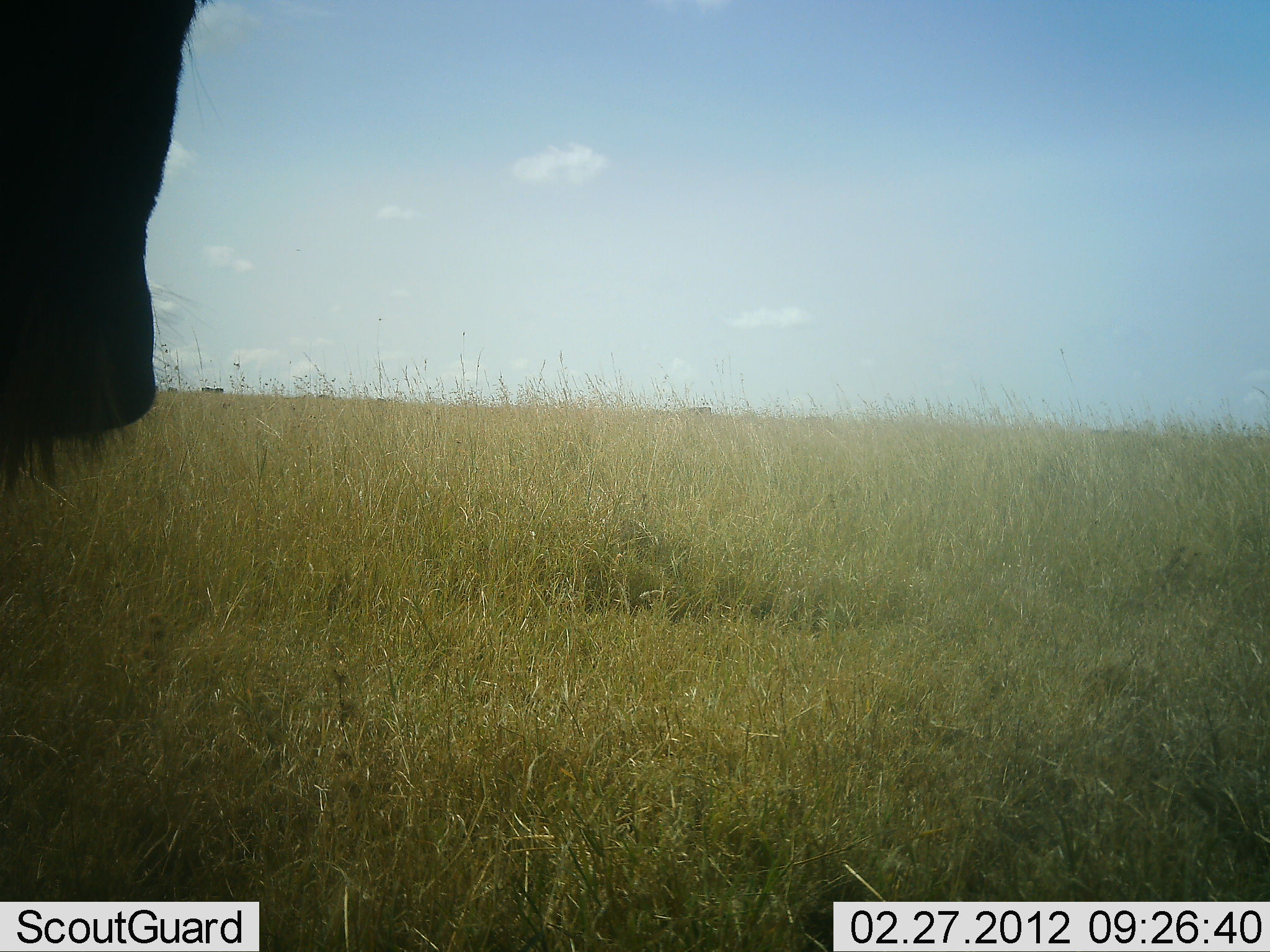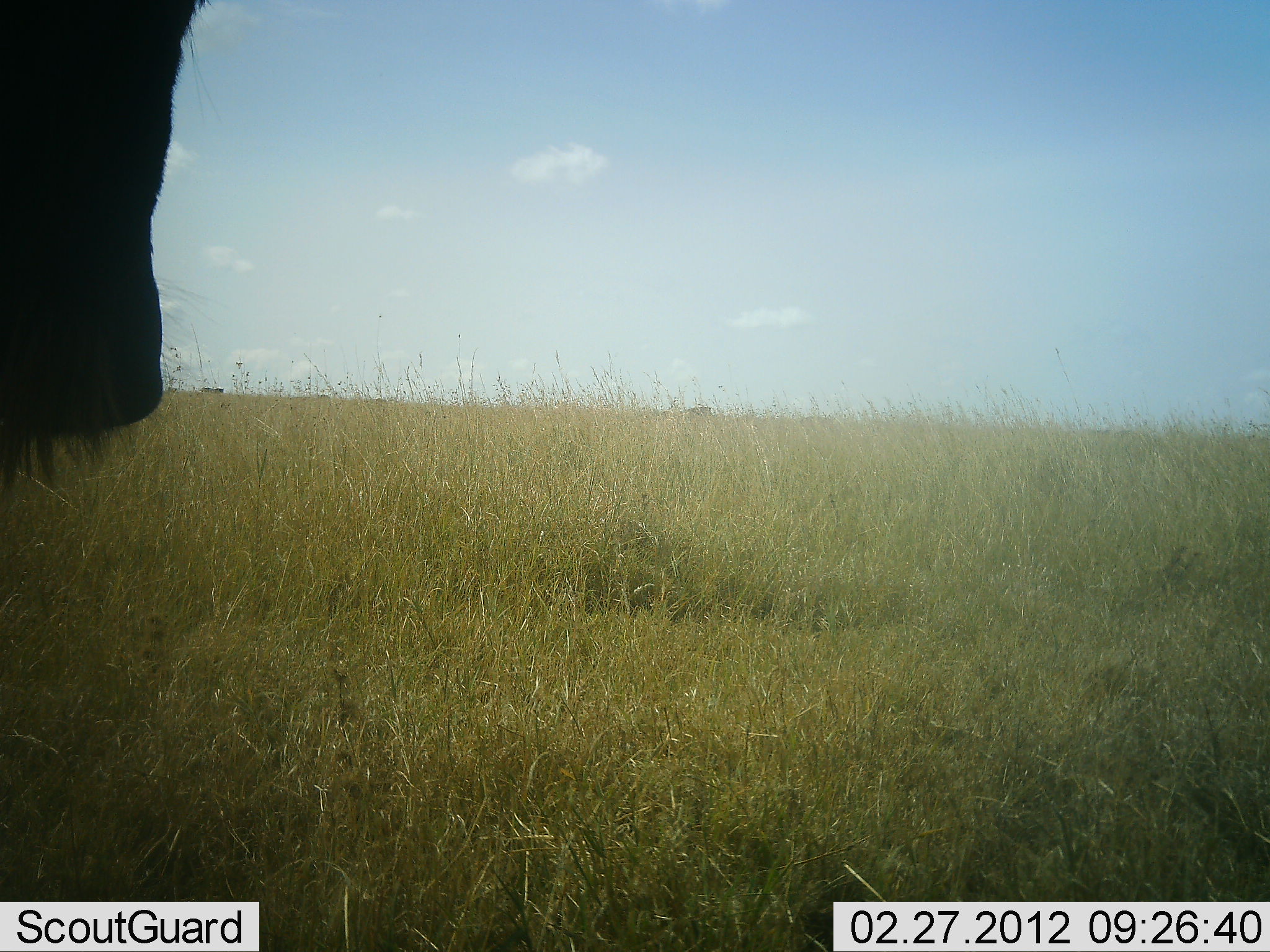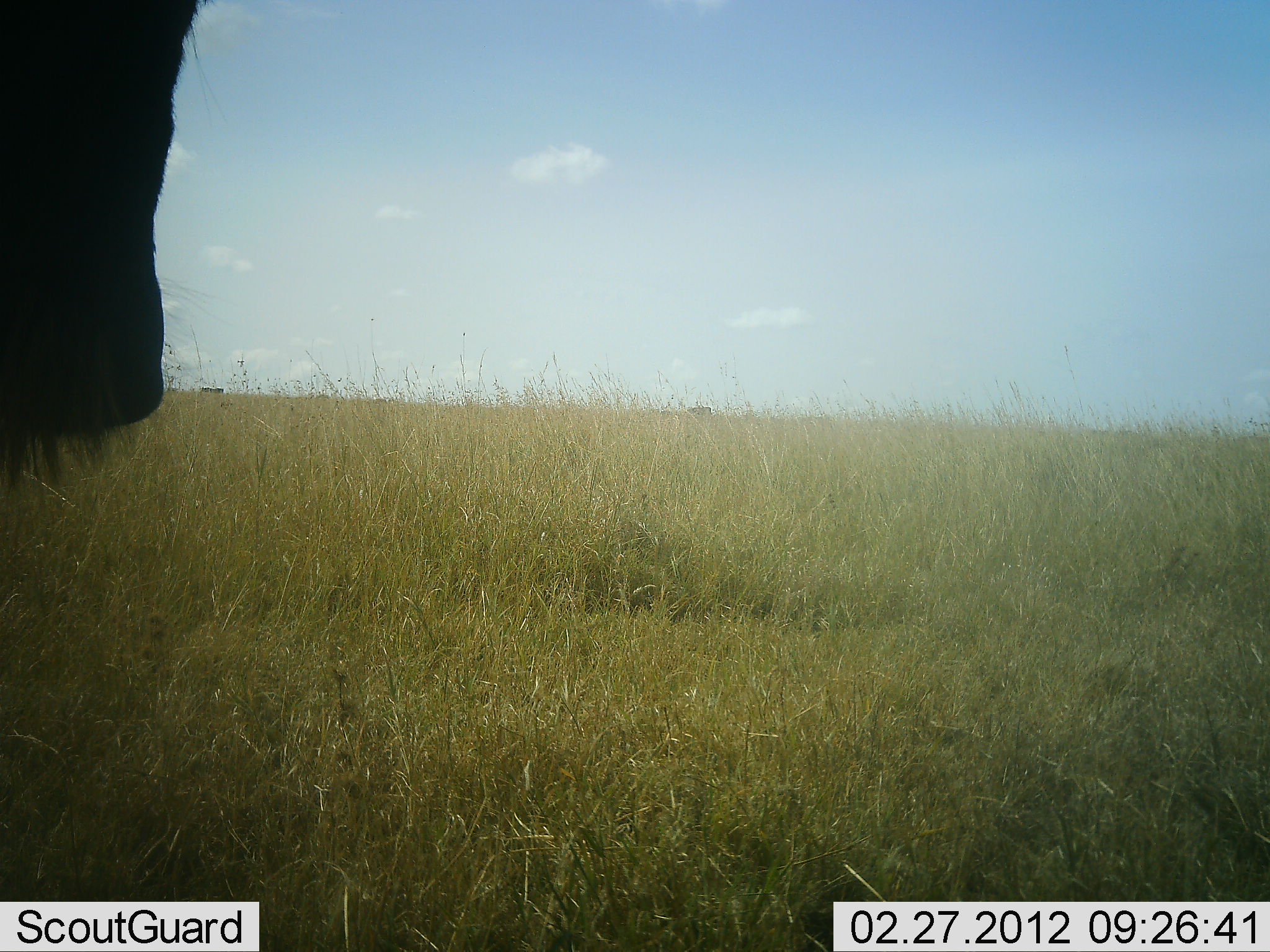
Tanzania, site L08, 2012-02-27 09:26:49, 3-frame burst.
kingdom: Animalia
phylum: Chordata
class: Mammalia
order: Artiodactyla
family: Bovidae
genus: Connochaetes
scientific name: Connochaetes taurinus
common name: blue wildebeest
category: wildebeest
Wildebeest (blue wildebeest) (Connochaetes taurinus), count 1. Behavior (volunteer vote fractions): standing 100%, resting 0%, moving 0%, interacting 0%. Young present (vote fraction): 0%. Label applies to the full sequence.